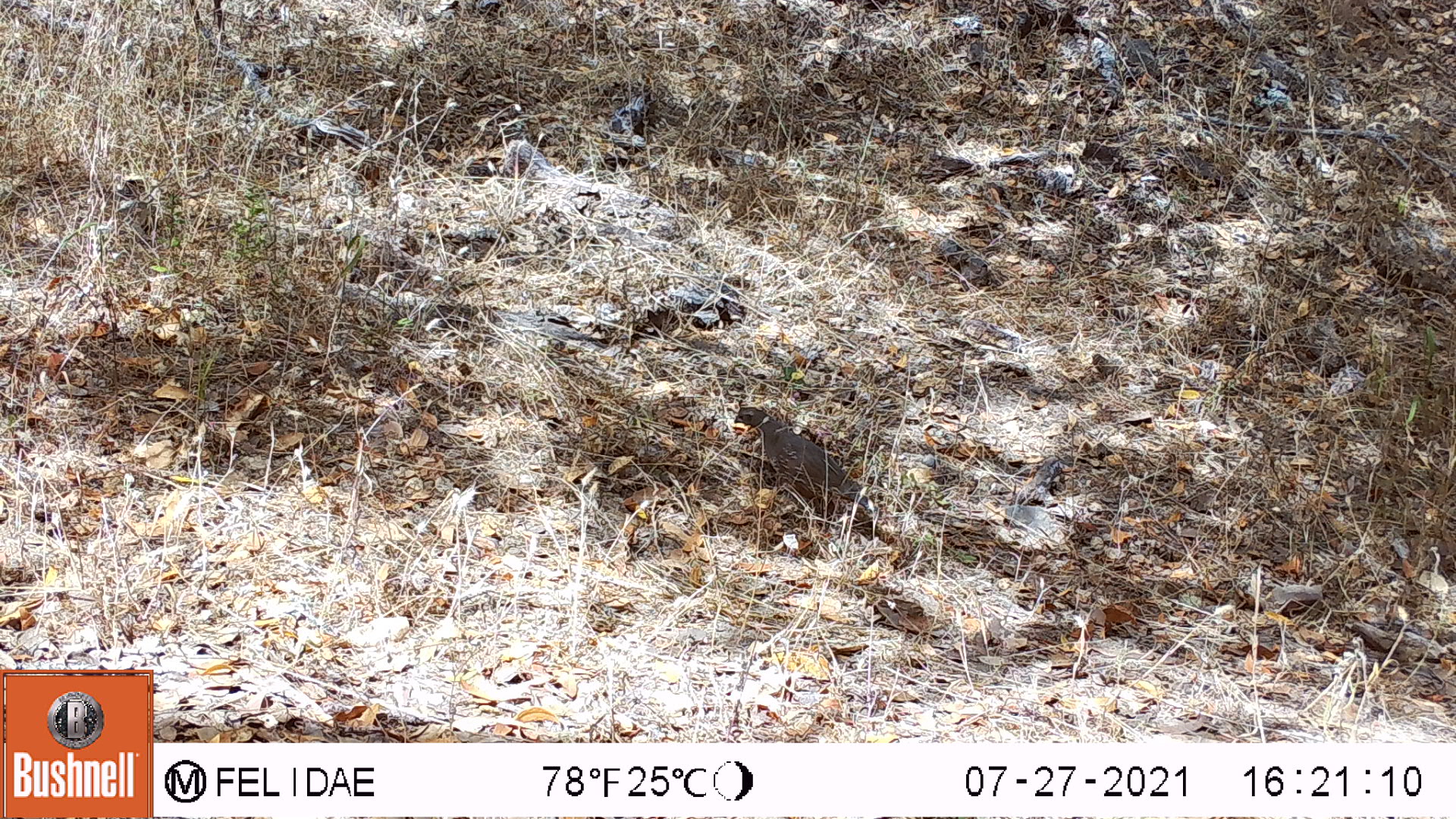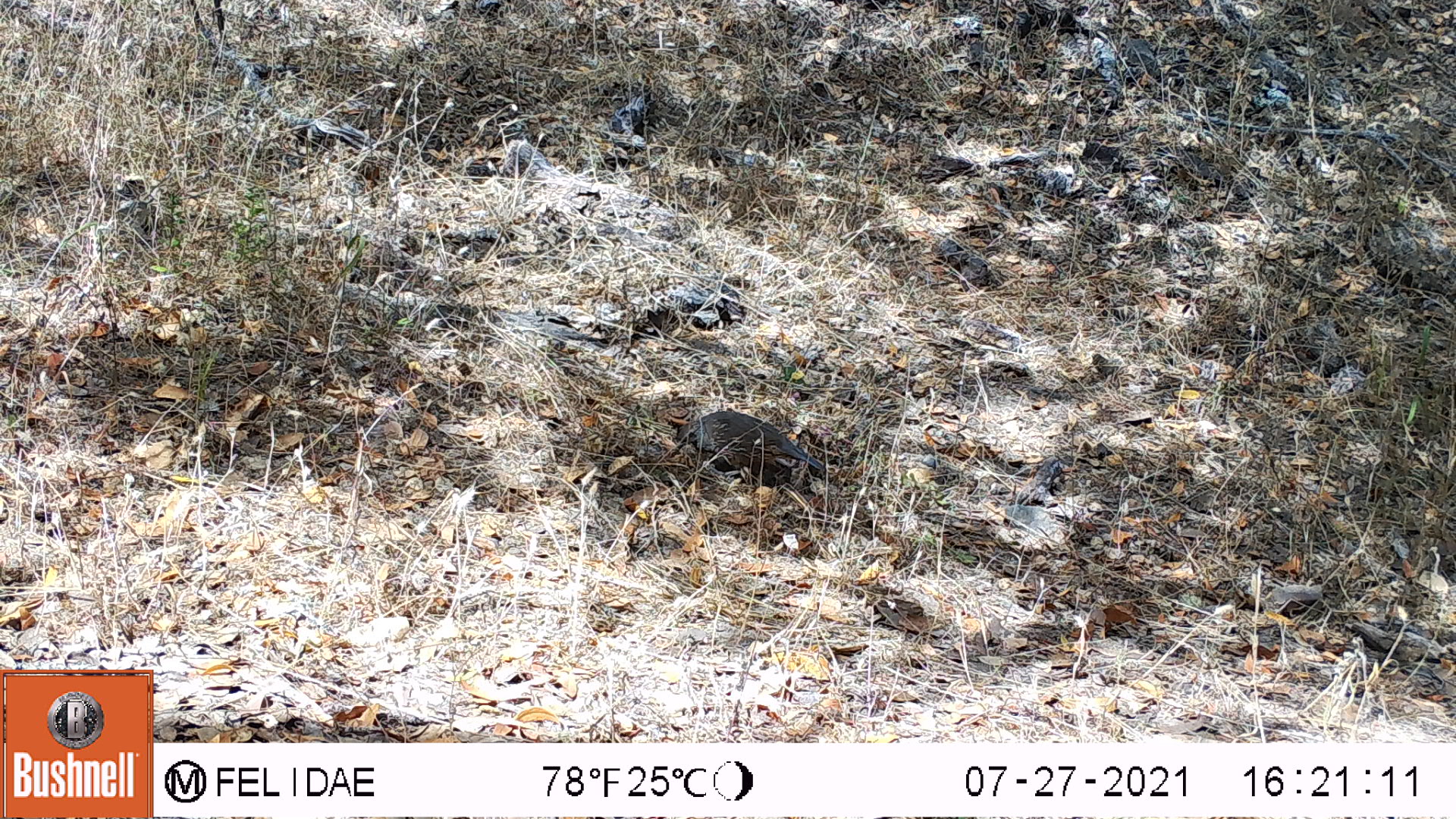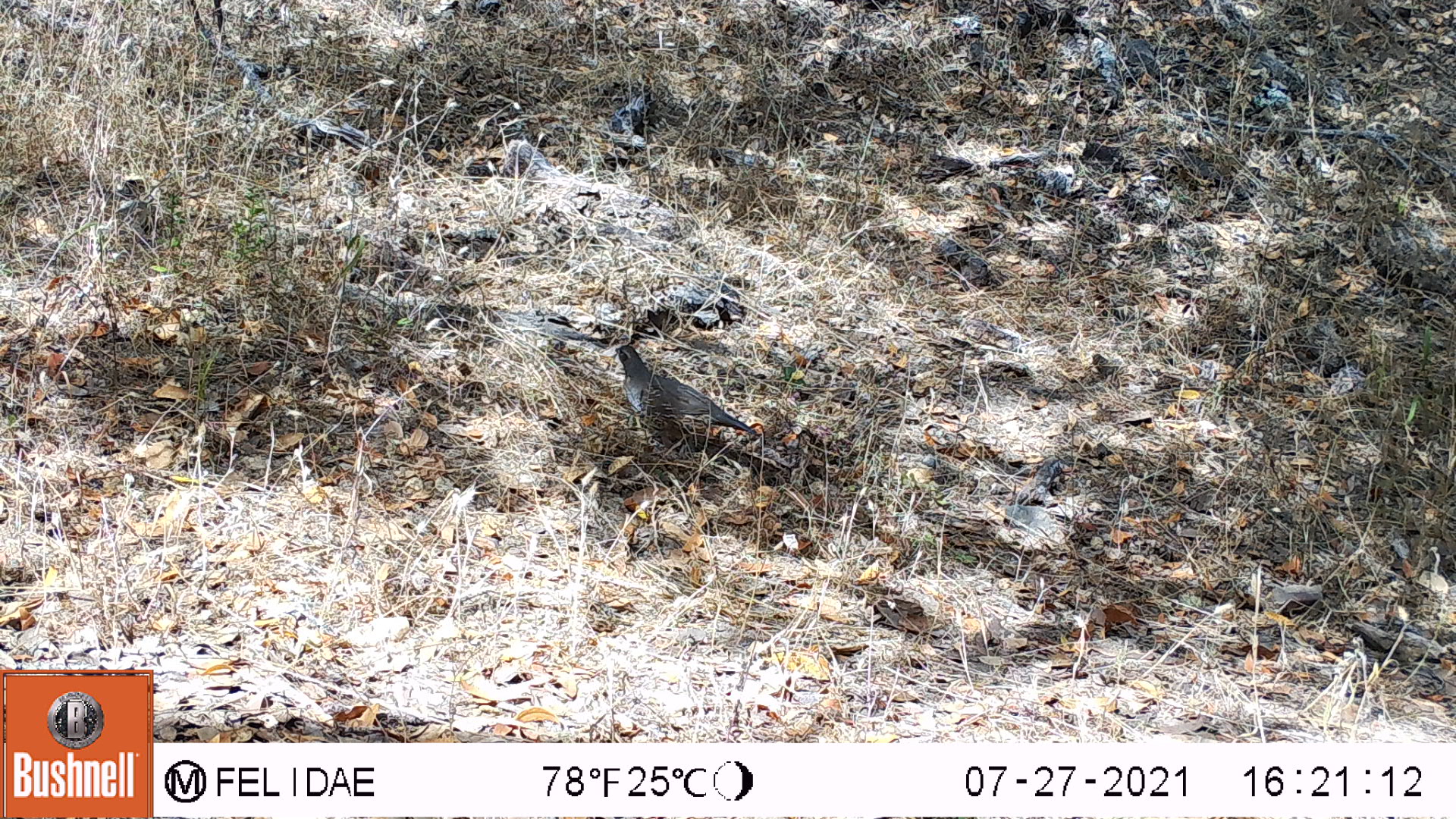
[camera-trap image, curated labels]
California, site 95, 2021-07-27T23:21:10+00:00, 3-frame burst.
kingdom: Animalia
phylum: Chordata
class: Aves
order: Galliformes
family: Odontophoridae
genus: Callipepla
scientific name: Callipepla californica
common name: california quail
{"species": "california quail (Callipepla californica)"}